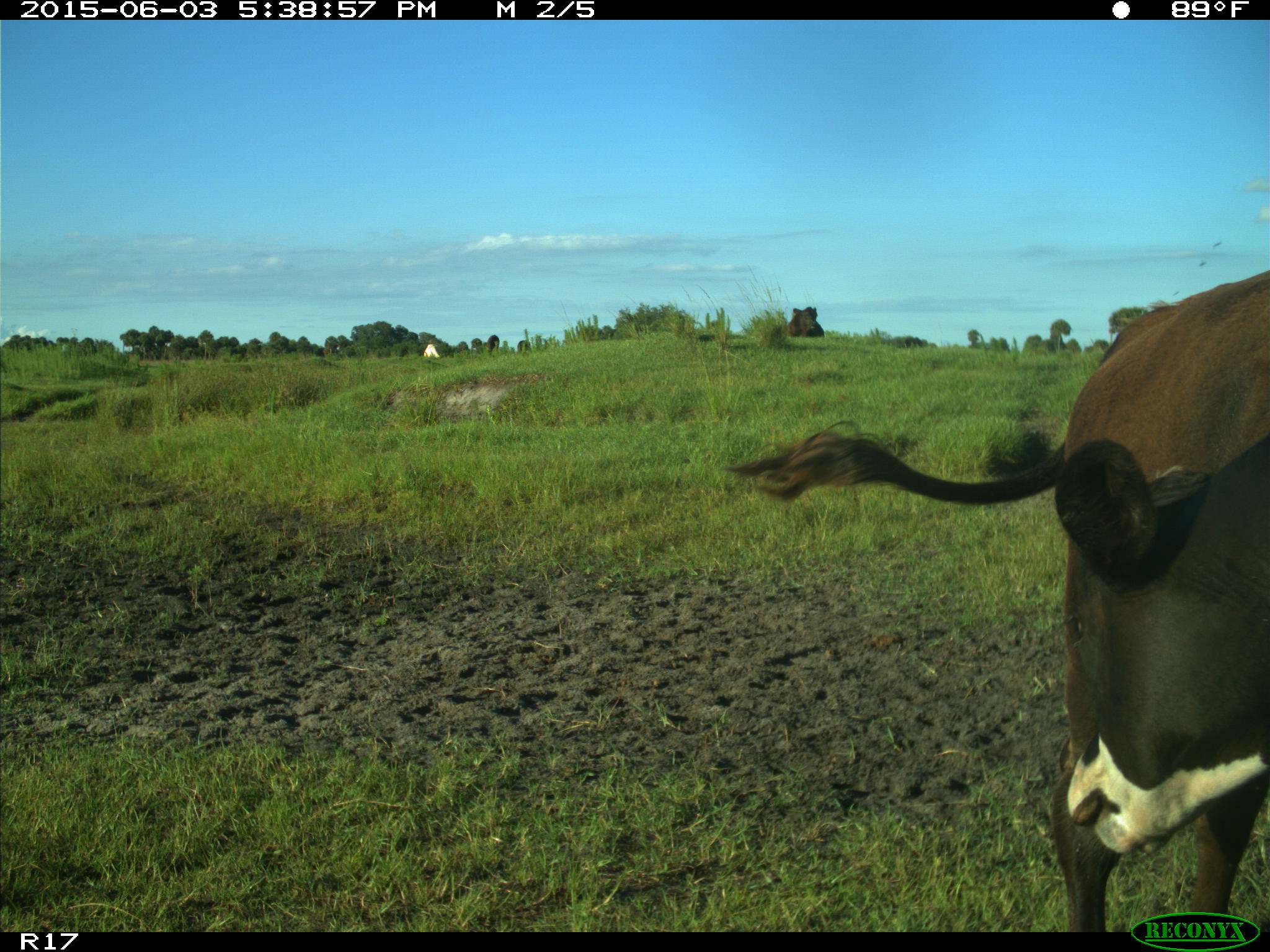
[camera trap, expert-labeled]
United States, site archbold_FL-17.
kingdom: Animalia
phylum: Chordata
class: Mammalia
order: Artiodactyla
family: Bovidae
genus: Bos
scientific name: Bos taurus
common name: domestic cow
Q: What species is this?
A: Bos taurus (domestic cow).